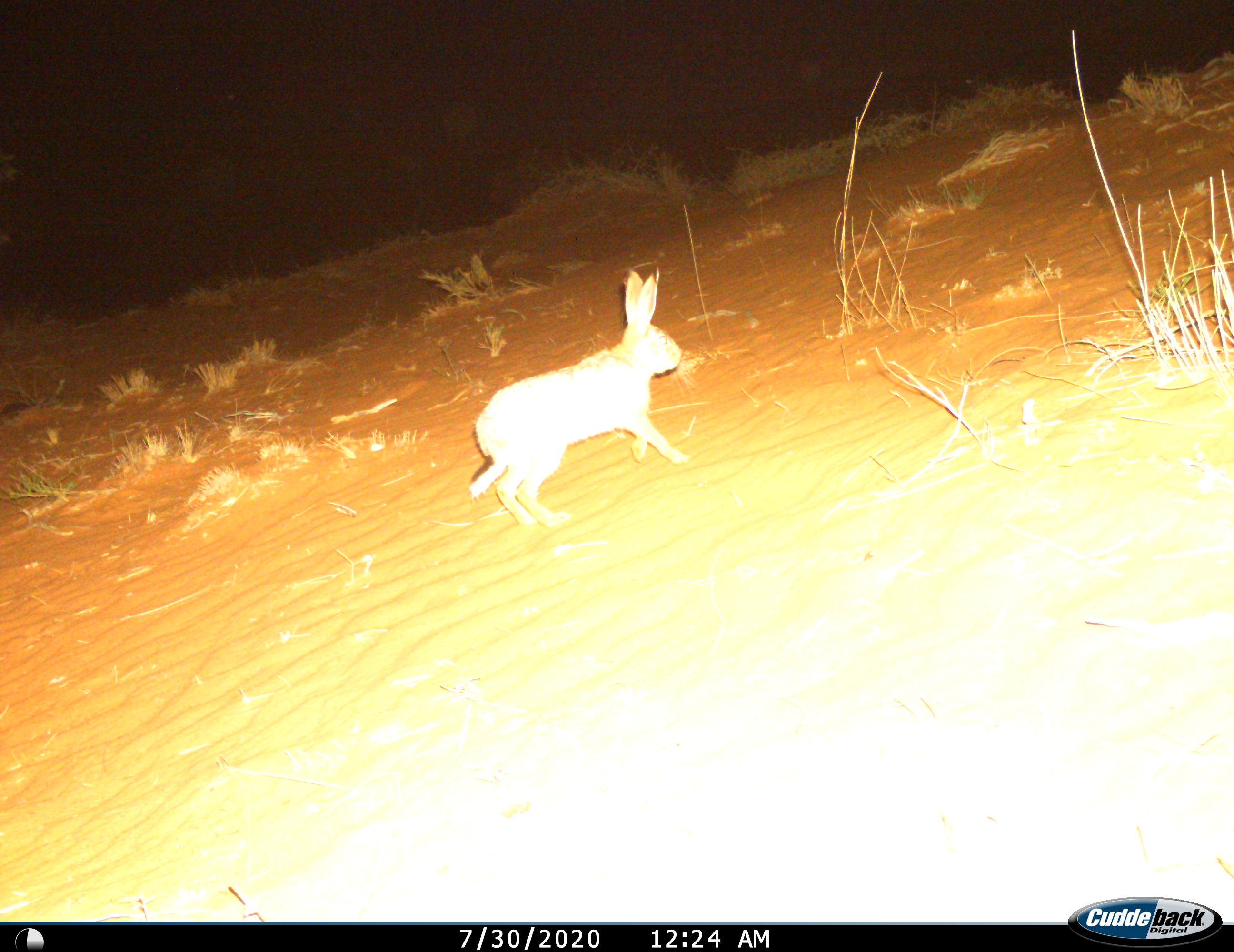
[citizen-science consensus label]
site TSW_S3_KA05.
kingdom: Animalia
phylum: Chordata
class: Mammalia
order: Lagomorpha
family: Leporidae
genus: Lepus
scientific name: Lepus capensis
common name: cape hare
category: harecape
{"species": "harecape (cape hare) (Lepus capensis)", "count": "1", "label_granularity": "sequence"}